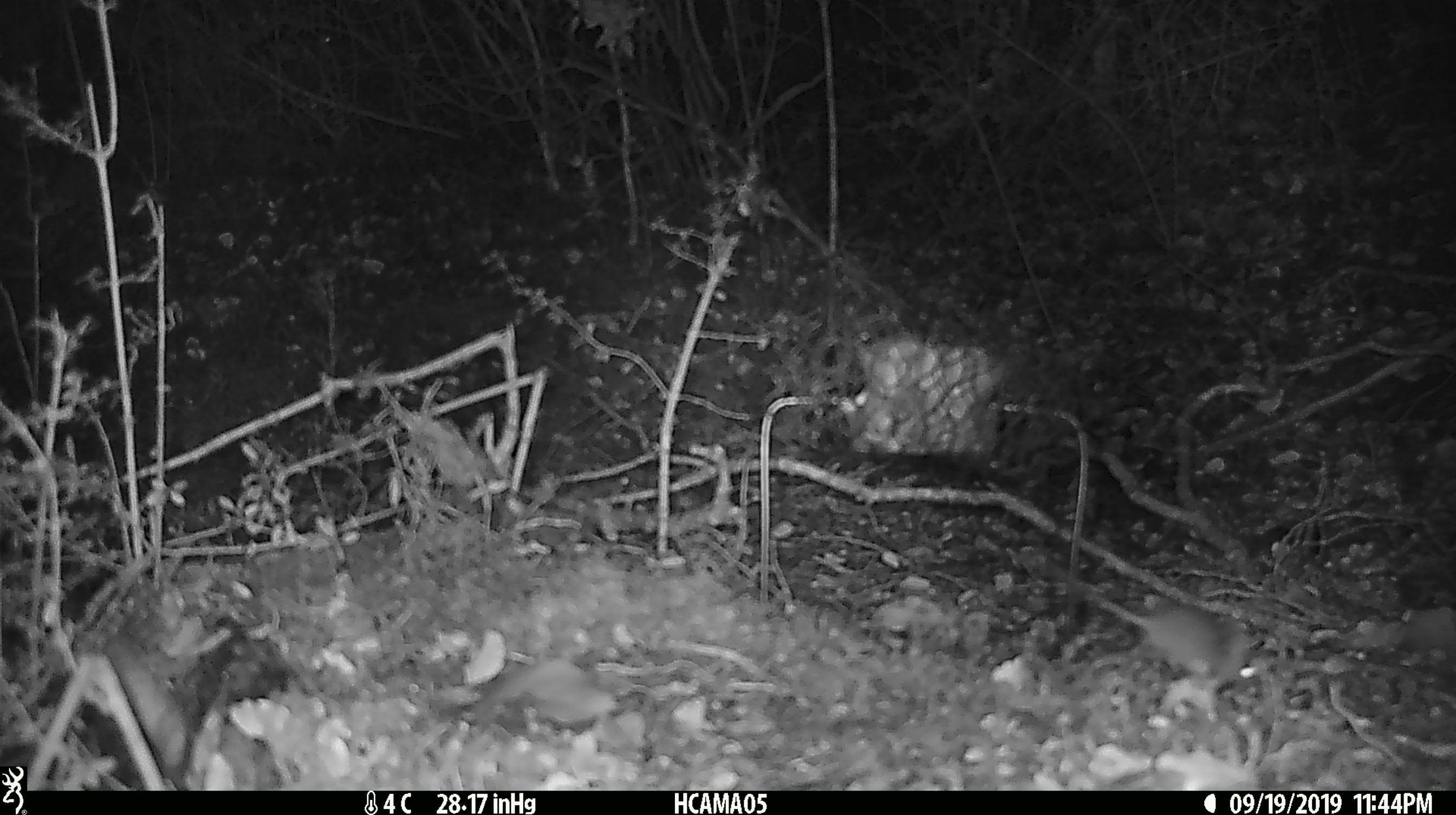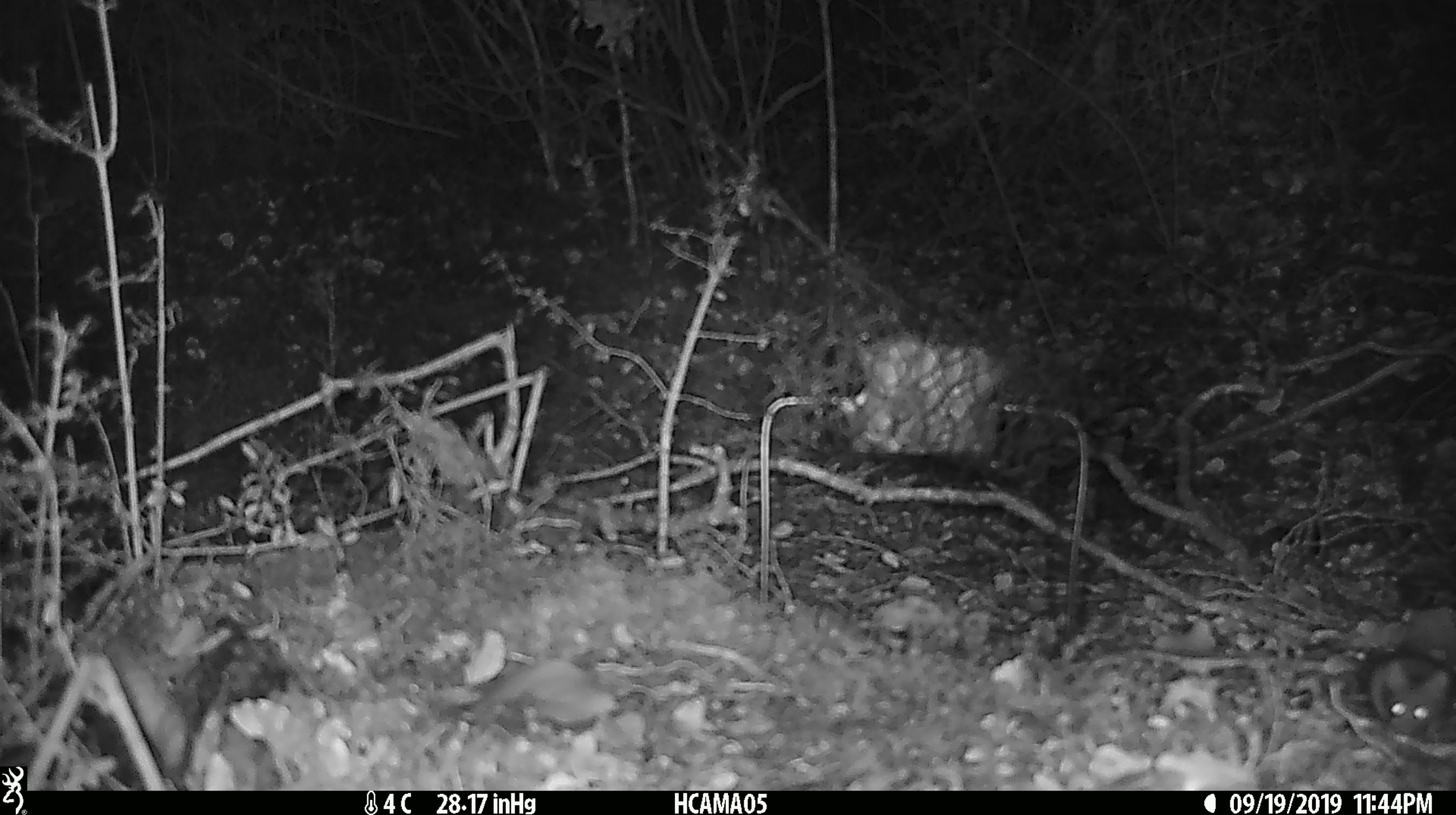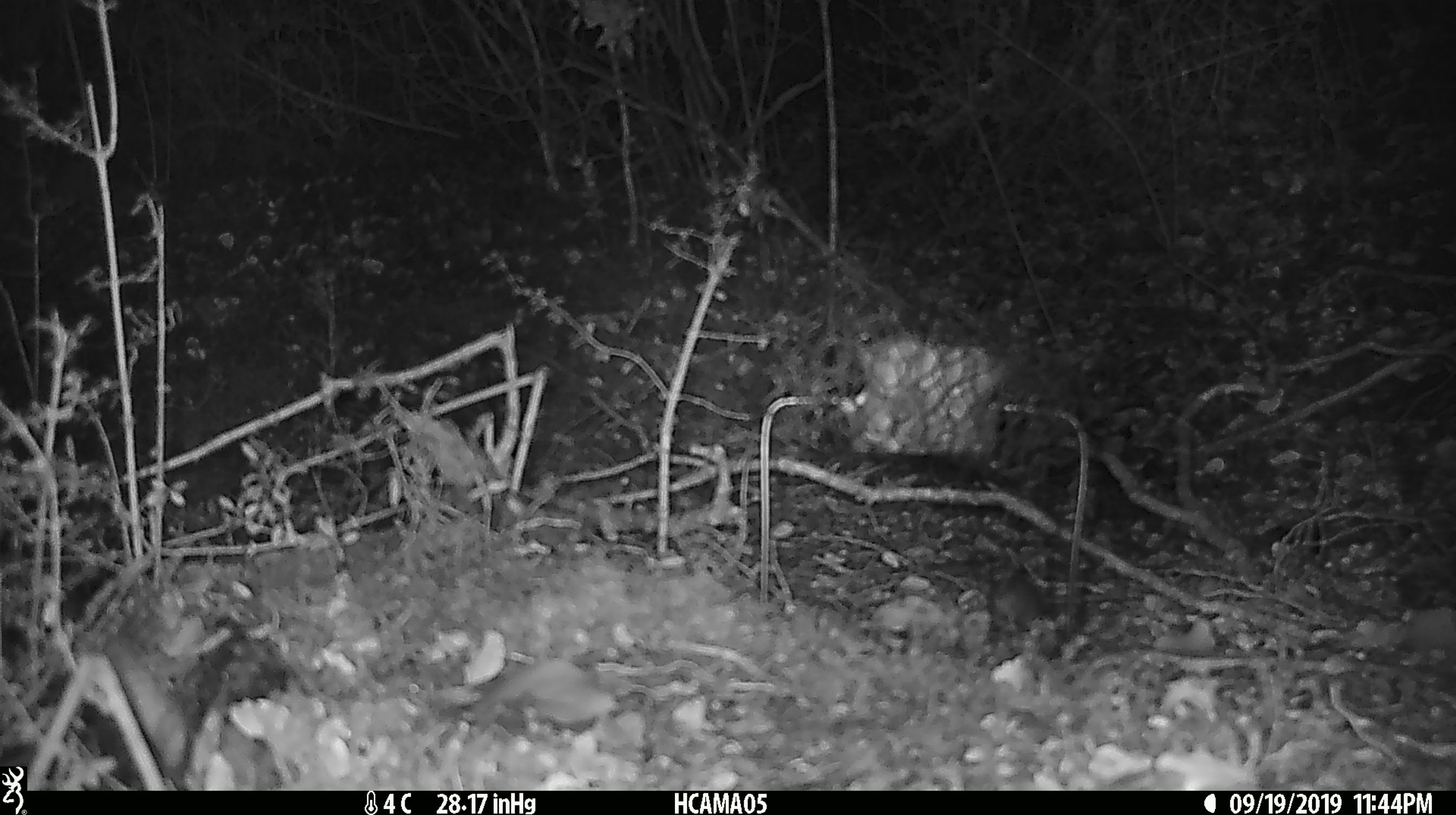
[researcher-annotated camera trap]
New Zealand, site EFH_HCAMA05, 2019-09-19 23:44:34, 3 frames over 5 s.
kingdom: Animalia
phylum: Chordata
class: Mammalia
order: Rodentia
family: Muridae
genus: Mus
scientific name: Mus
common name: mouse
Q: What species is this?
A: Mouse (Mus).